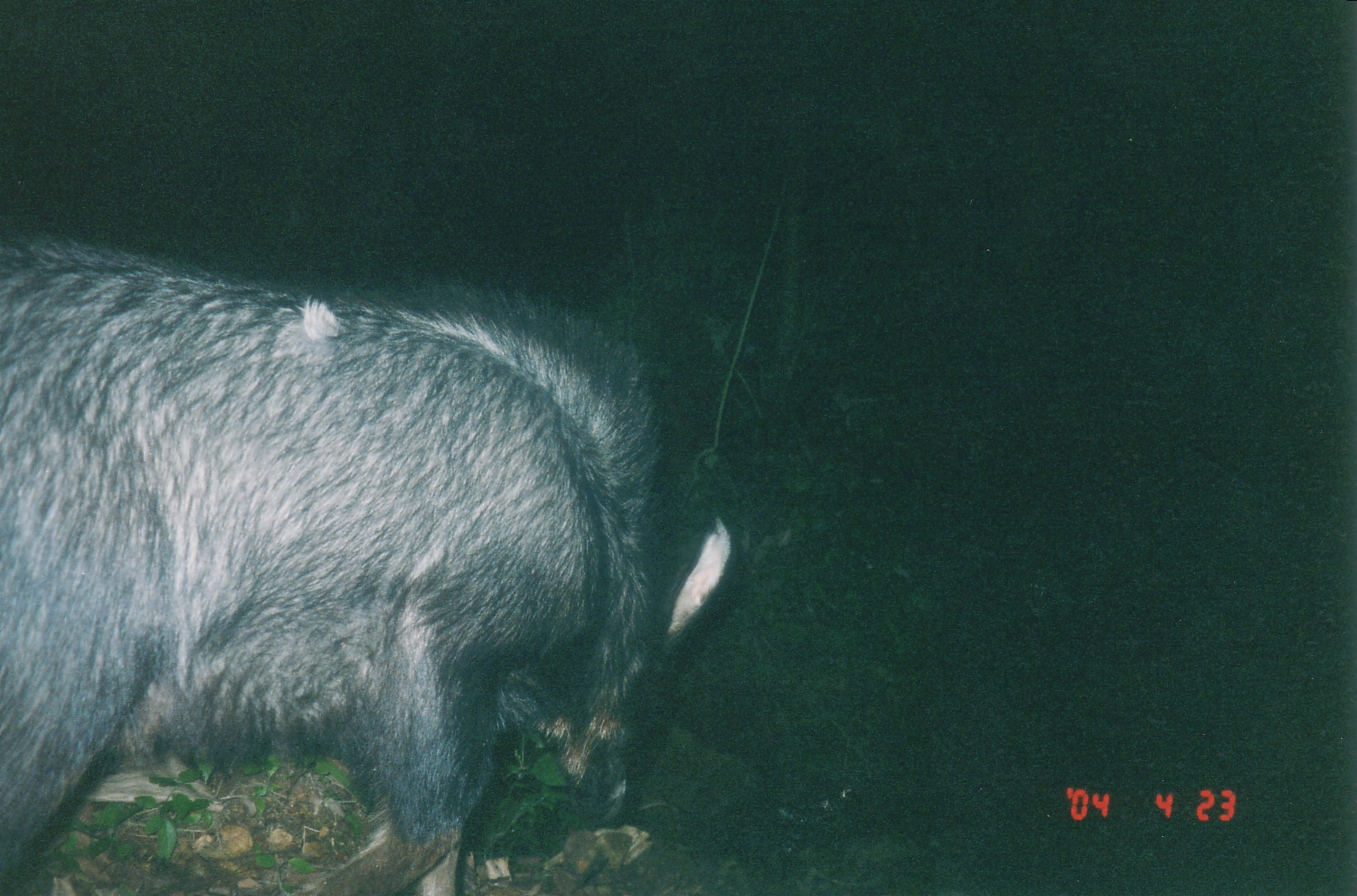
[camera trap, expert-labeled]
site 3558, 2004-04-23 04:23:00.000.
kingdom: Animalia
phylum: Chordata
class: Mammalia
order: Artiodactyla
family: Bovidae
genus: Capricornis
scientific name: Capricornis sumatraensis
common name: chinese serow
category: capricornis milneedwardsii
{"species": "capricornis milneedwardsii (chinese serow) (Capricornis sumatraensis)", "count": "1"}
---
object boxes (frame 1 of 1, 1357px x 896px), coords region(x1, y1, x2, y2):
capricornis milneedwardsii: region(0, 230, 735, 896)